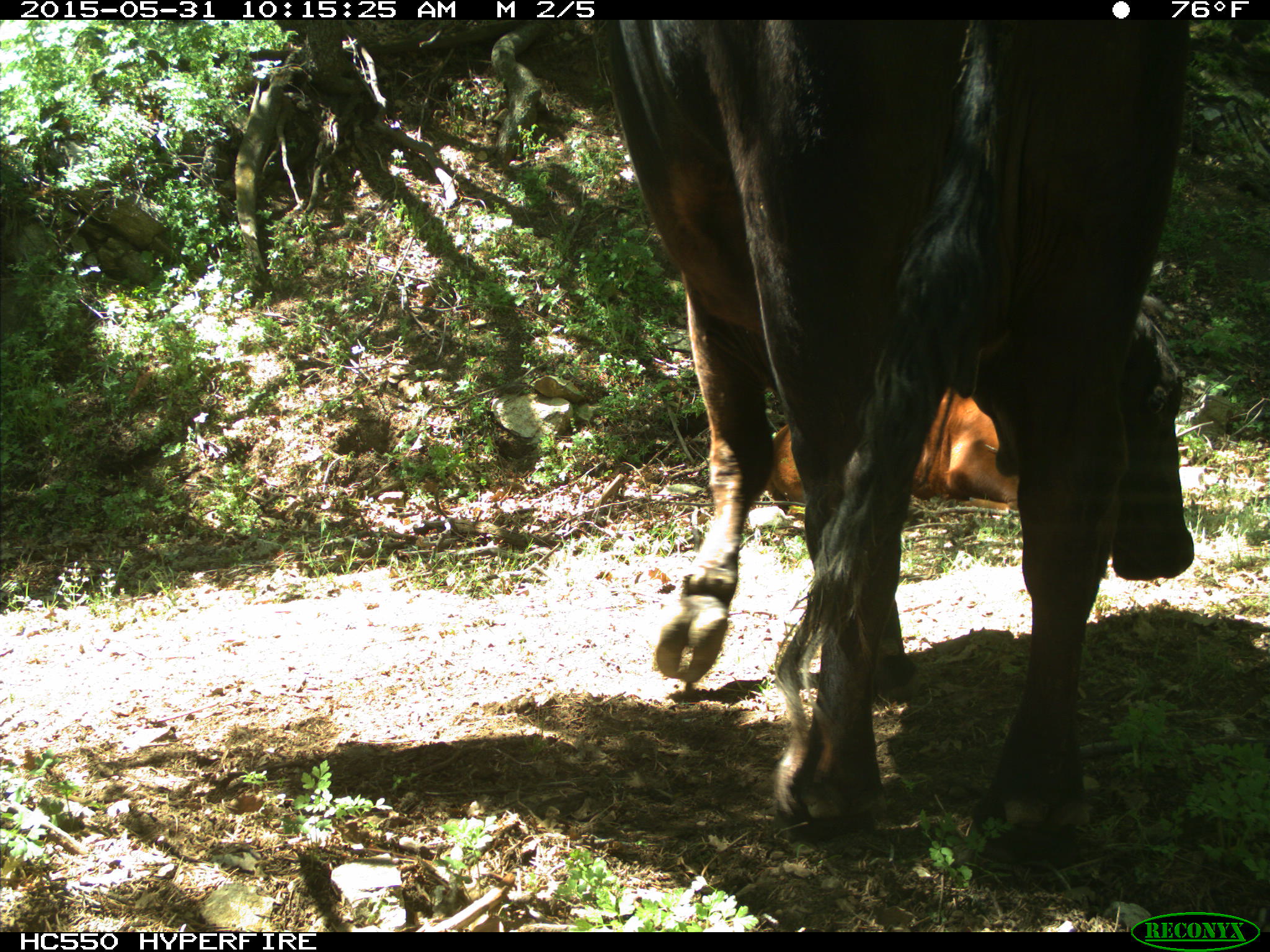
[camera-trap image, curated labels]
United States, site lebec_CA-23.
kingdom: Animalia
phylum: Chordata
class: Mammalia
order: Artiodactyla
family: Bovidae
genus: Bos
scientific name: Bos taurus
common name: domestic cow